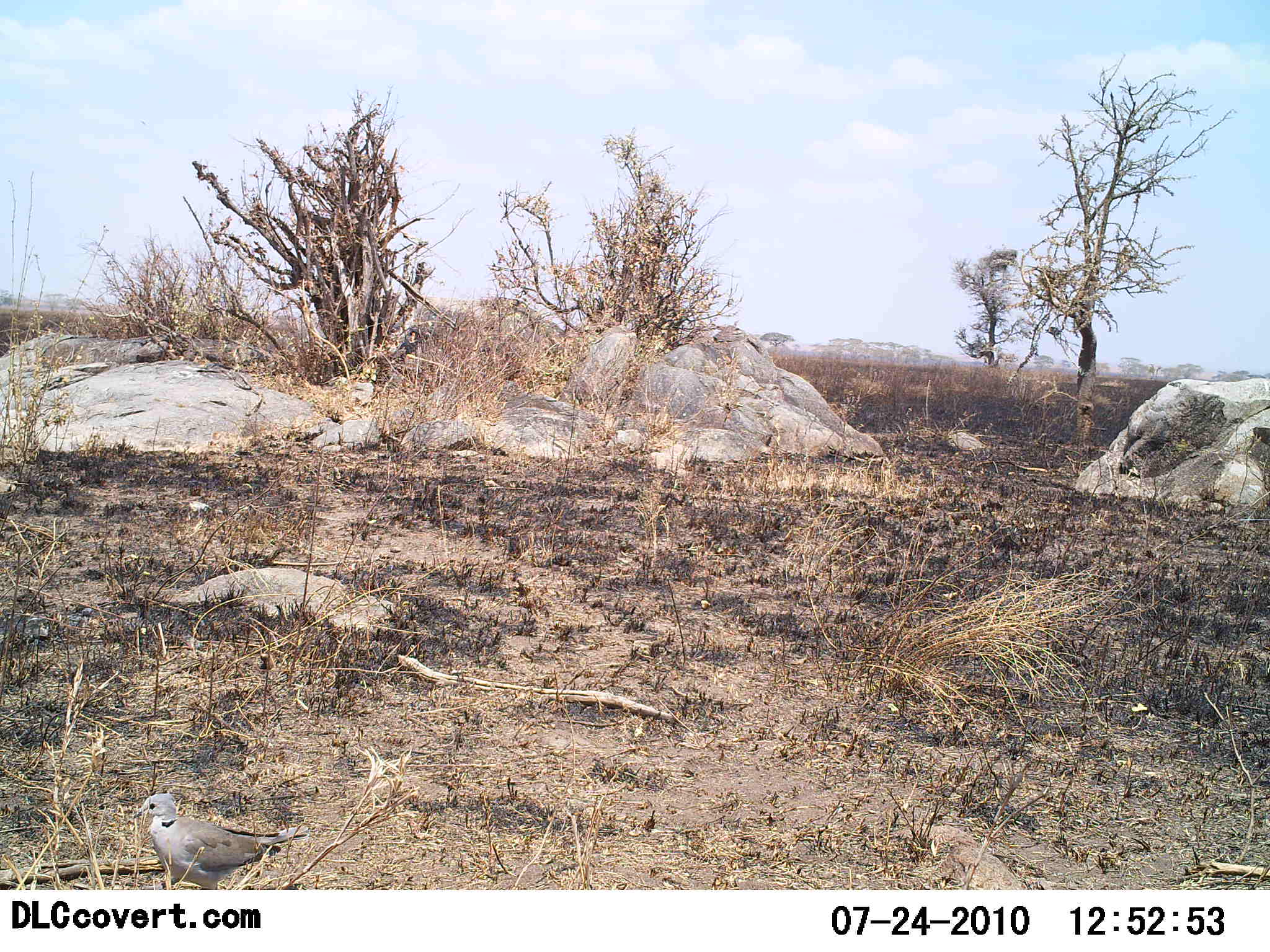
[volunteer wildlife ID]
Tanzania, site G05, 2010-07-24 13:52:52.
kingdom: Animalia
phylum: Chordata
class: Aves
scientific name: Aves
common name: bird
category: otherbird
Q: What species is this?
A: Otherbird (bird) (Aves).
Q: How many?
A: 1.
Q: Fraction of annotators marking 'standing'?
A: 79%.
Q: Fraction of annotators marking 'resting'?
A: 14%.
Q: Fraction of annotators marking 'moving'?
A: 7%.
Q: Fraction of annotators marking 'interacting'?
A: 0%.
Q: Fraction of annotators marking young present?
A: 0%.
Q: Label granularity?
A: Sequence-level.